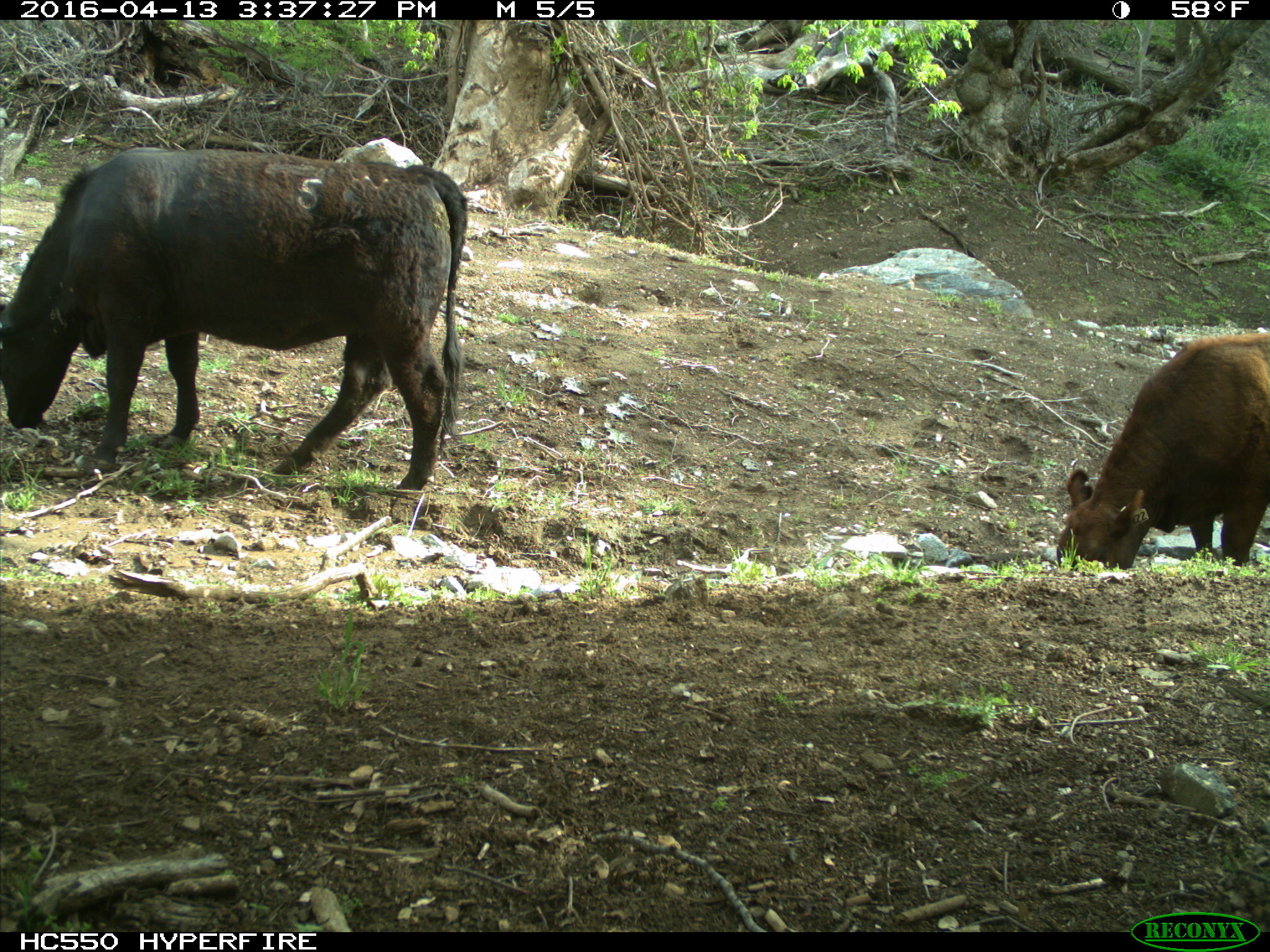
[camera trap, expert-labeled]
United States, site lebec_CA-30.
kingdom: Animalia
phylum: Chordata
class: Mammalia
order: Artiodactyla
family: Bovidae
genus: Bos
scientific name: Bos taurus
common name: domestic cow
Bos taurus (domestic cow).